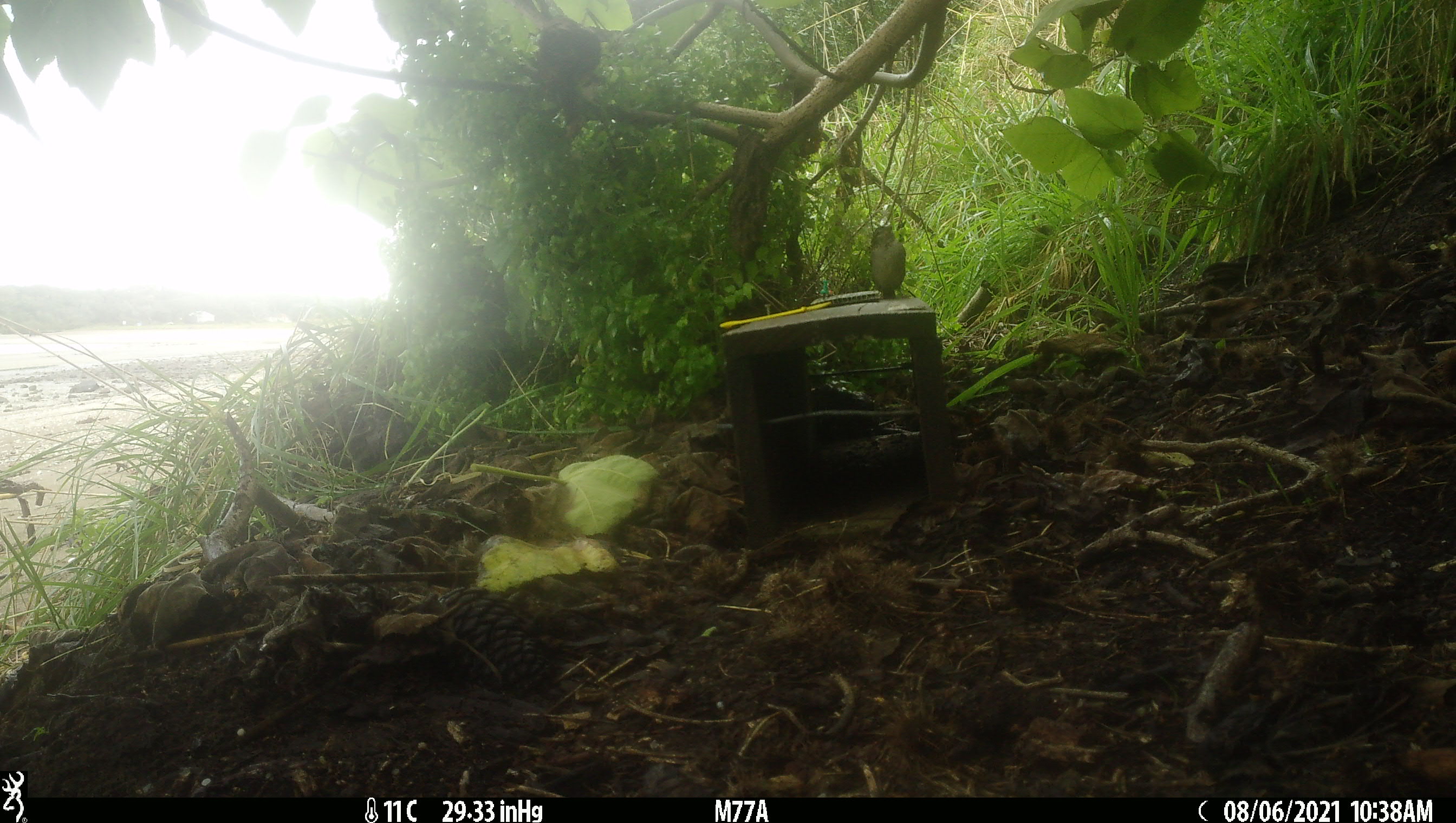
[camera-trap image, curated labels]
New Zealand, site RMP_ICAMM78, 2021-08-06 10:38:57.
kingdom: Animalia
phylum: Chordata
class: Aves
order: Passeriformes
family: Passeridae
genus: Passer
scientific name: Passer domesticus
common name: house sparrow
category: sparrow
Sparrow (house sparrow) (Passer domesticus).